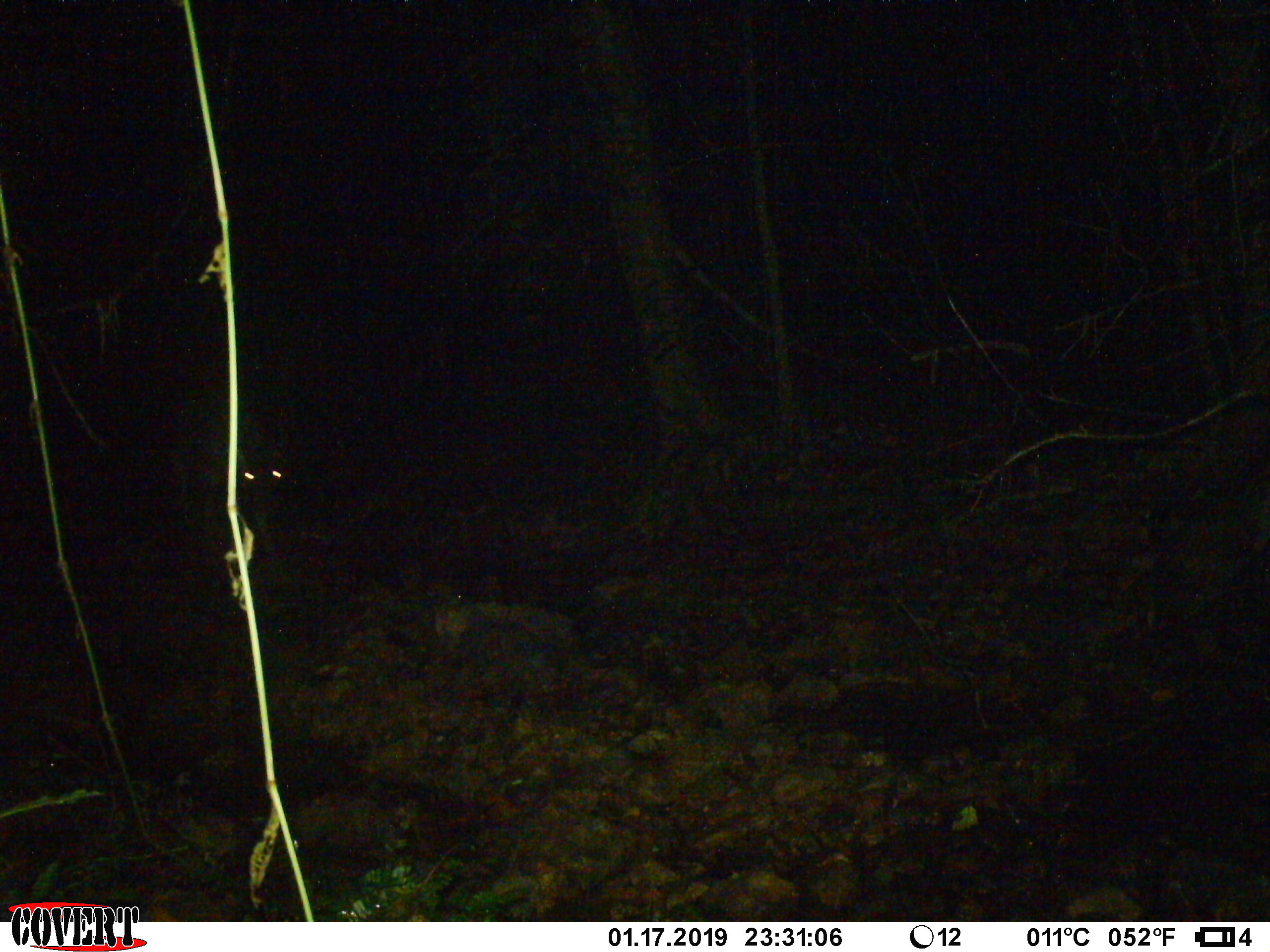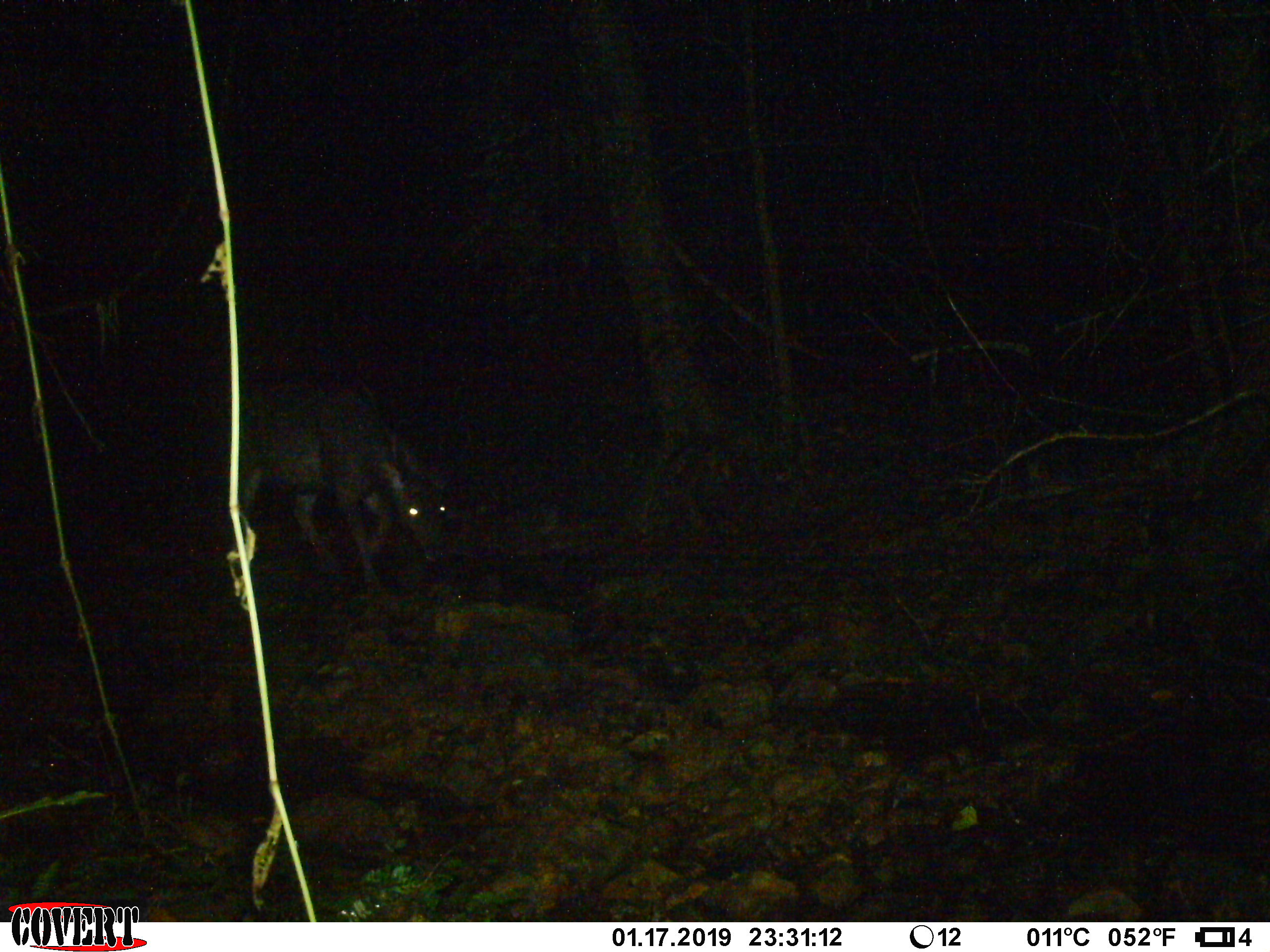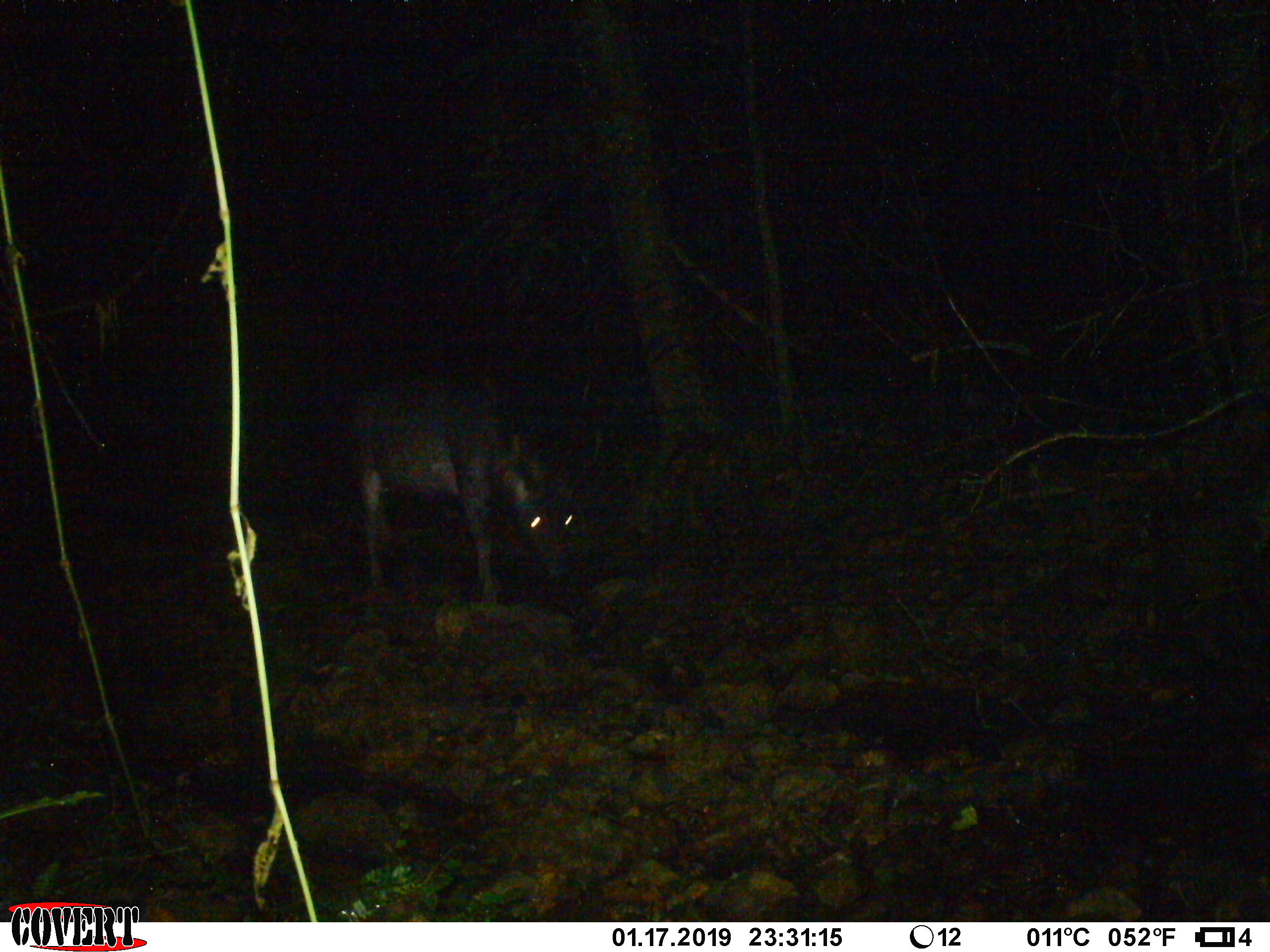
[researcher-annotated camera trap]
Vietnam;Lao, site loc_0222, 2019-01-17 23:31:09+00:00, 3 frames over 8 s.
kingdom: Animalia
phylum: Chordata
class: Mammalia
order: Artiodactyla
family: Cervidae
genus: Rusa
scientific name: Rusa unicolor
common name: sambar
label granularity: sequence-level